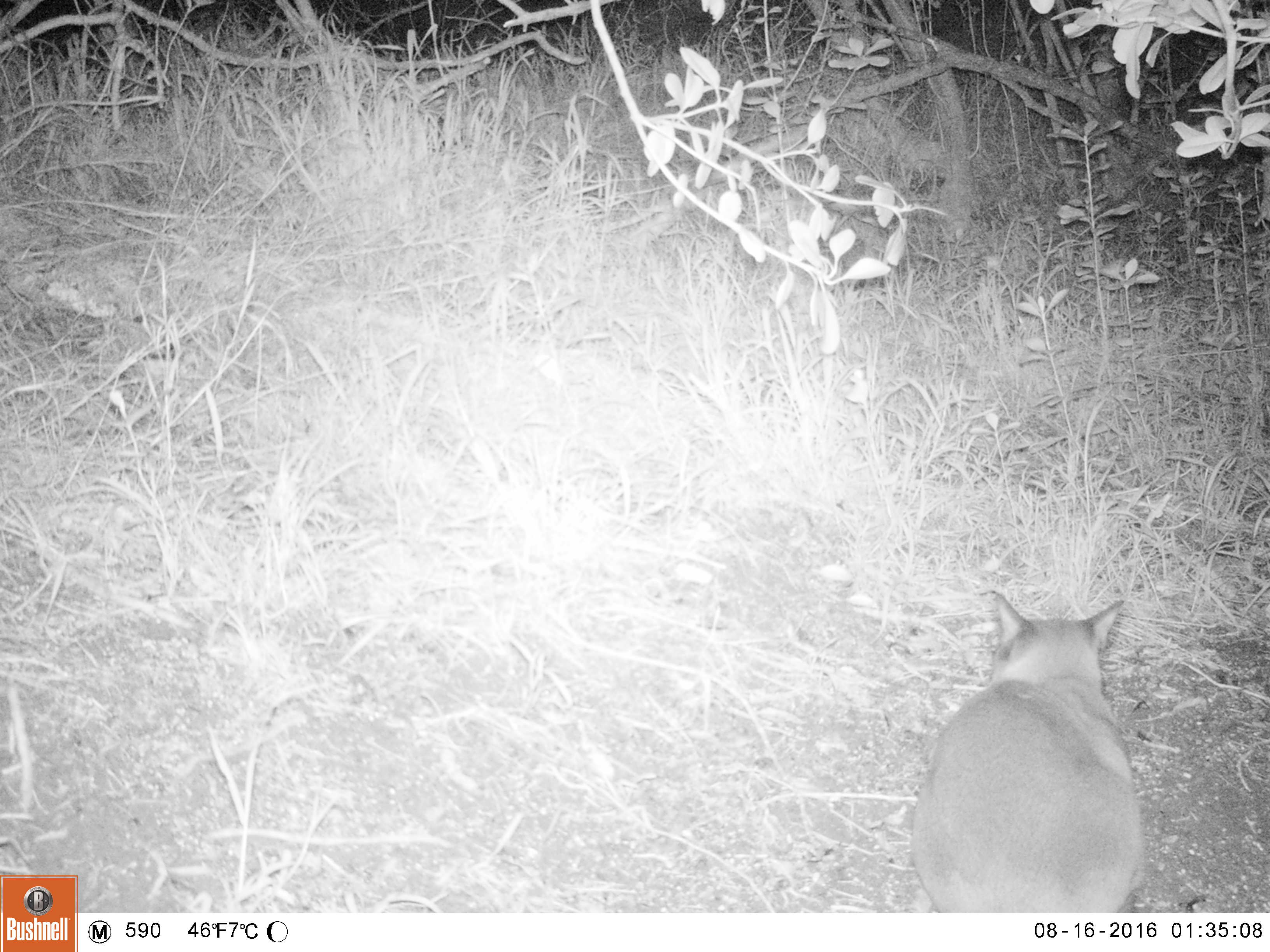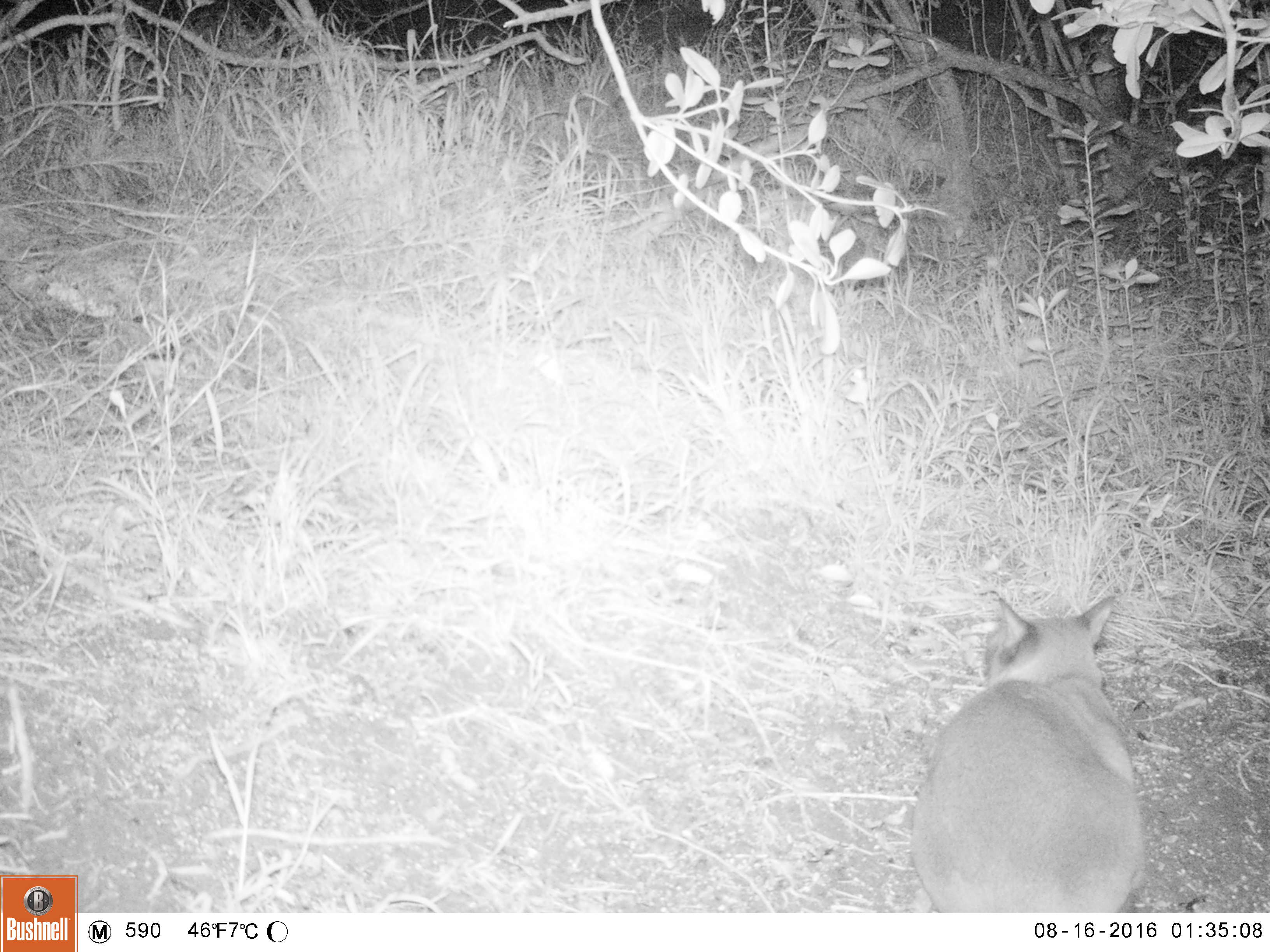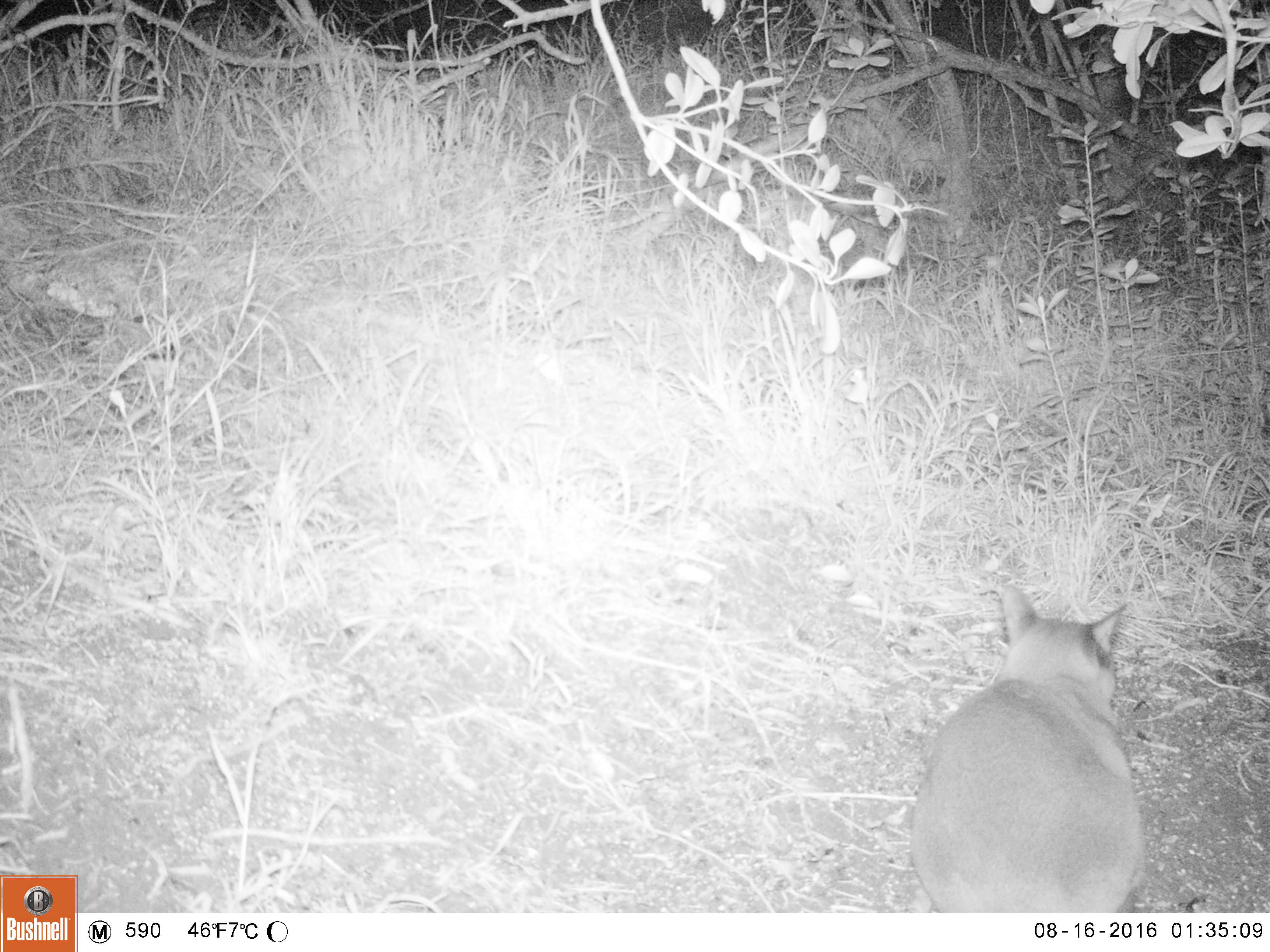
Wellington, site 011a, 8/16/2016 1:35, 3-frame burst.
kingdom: Animalia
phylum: Chordata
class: Mammalia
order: Carnivora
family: Felidae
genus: Felis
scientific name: Felis catus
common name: cat